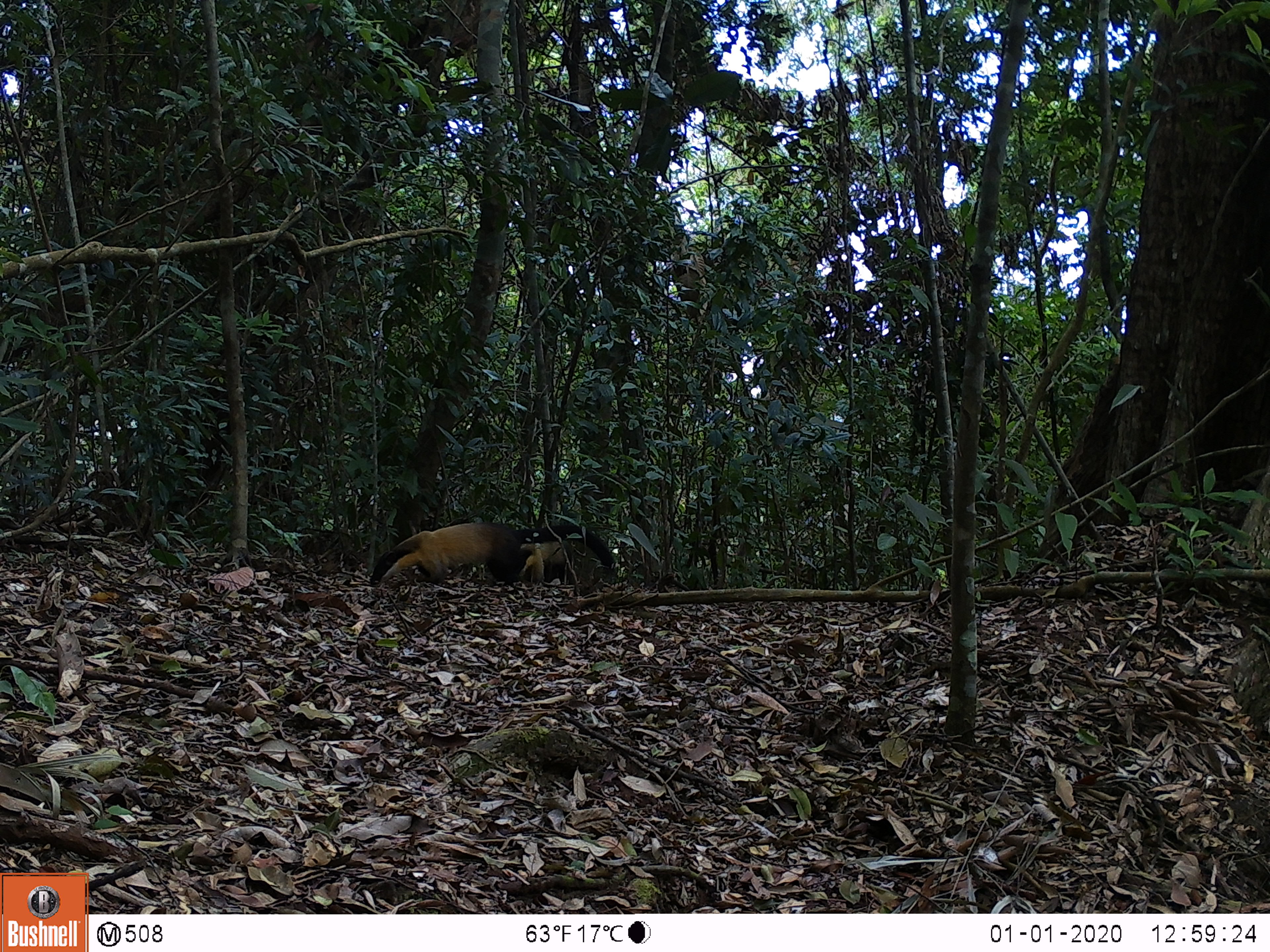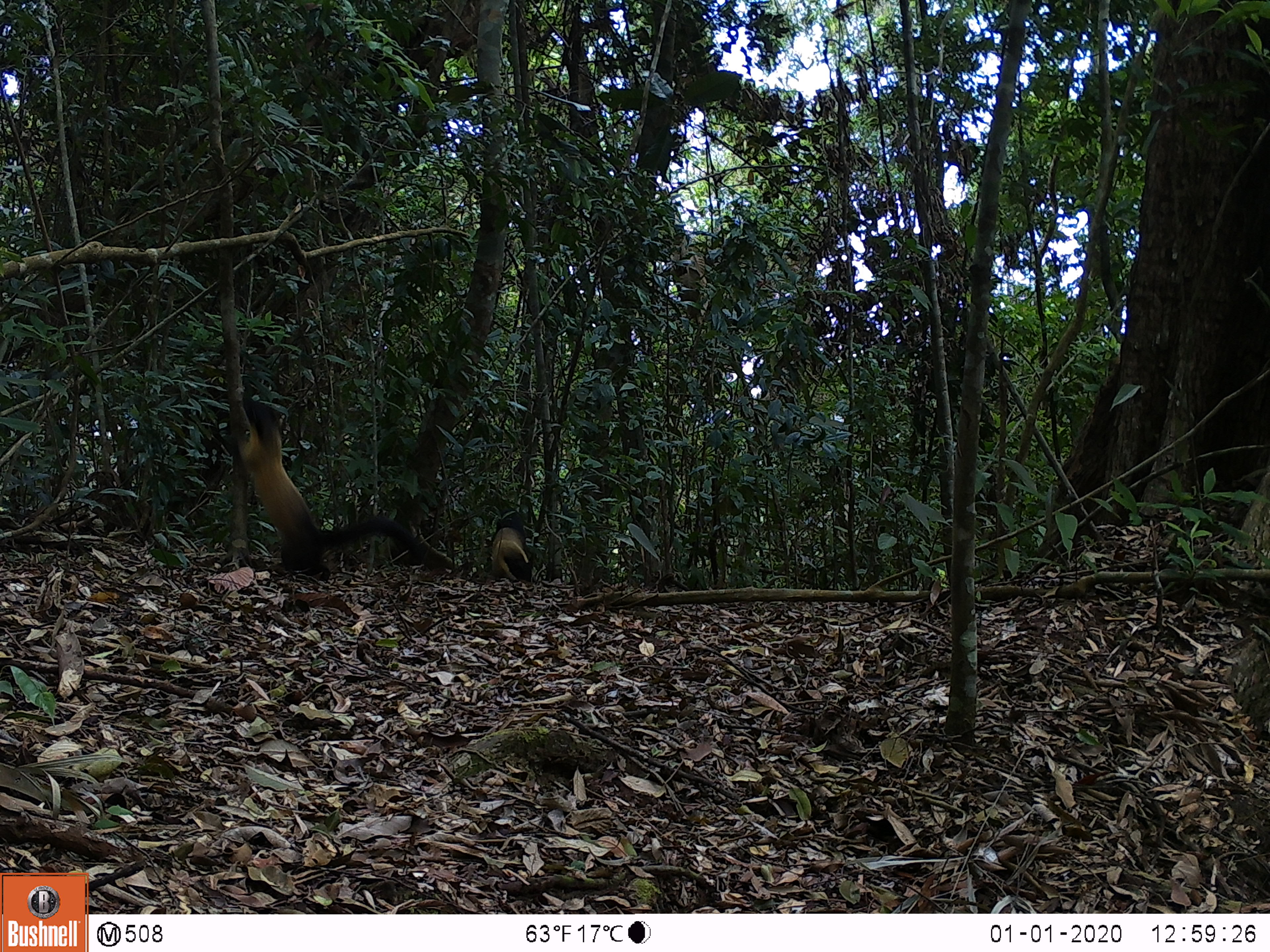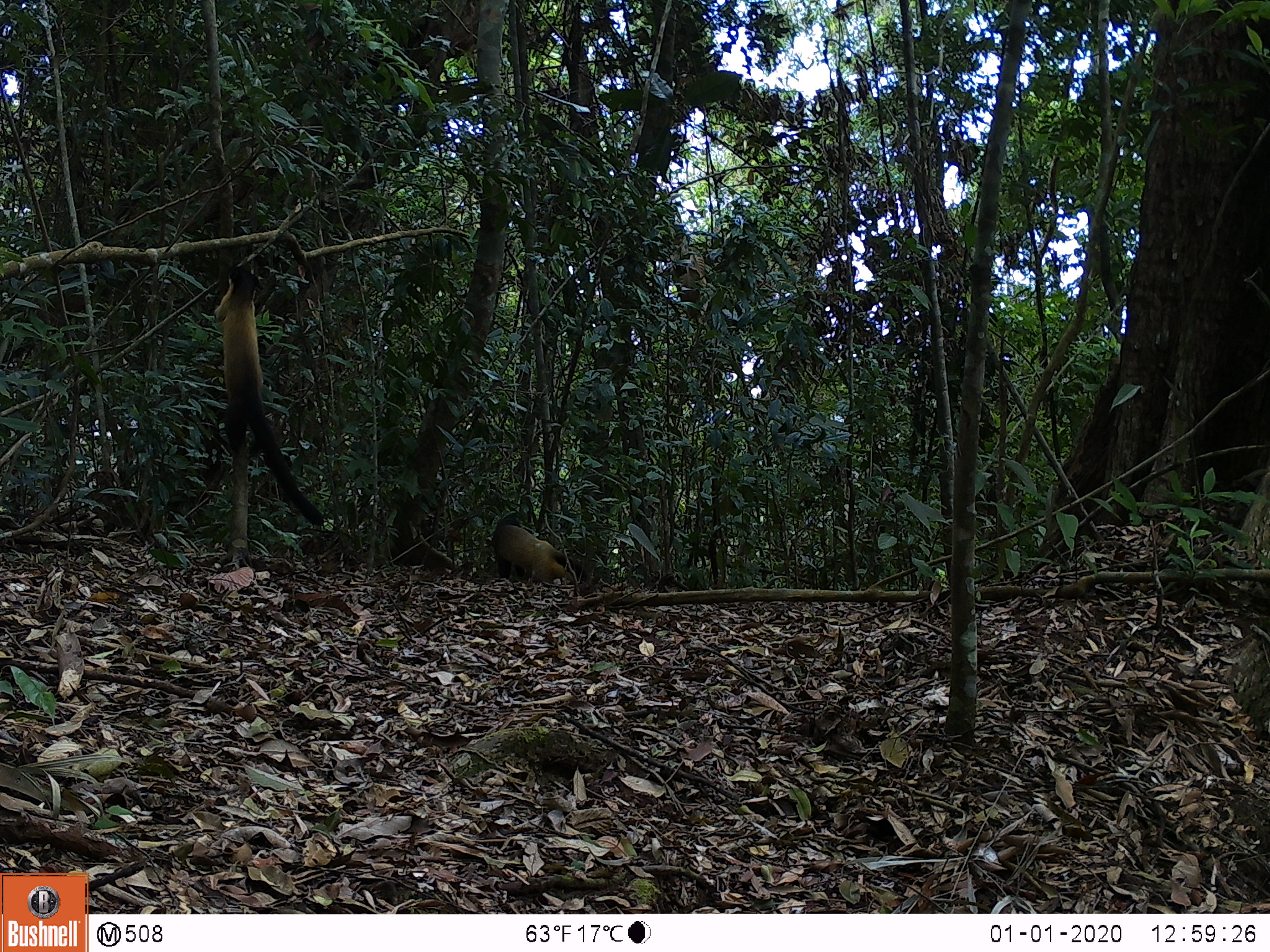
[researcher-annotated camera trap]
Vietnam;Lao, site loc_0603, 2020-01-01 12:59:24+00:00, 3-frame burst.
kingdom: Animalia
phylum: Chordata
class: Mammalia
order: Carnivora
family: Mustelidae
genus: Martes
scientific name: Martes flavigula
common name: yellow-throated marten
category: yellow throated marten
Yellow throated marten (yellow-throated marten) (Martes flavigula). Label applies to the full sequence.